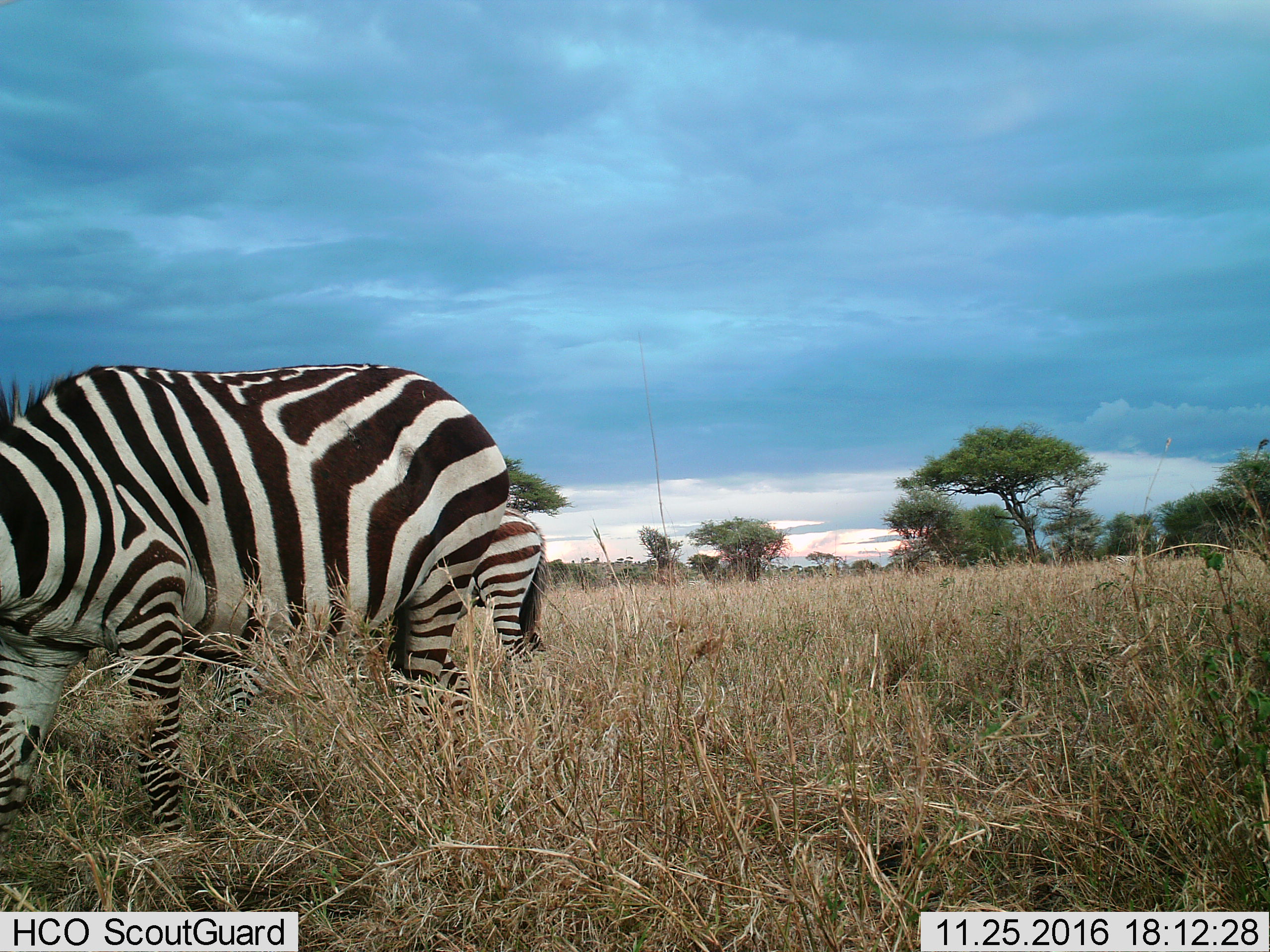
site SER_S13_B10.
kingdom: Animalia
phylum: Chordata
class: Mammalia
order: Perissodactyla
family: Equidae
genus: Equus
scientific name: Equus quagga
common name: plains zebra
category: zebraplains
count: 2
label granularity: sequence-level